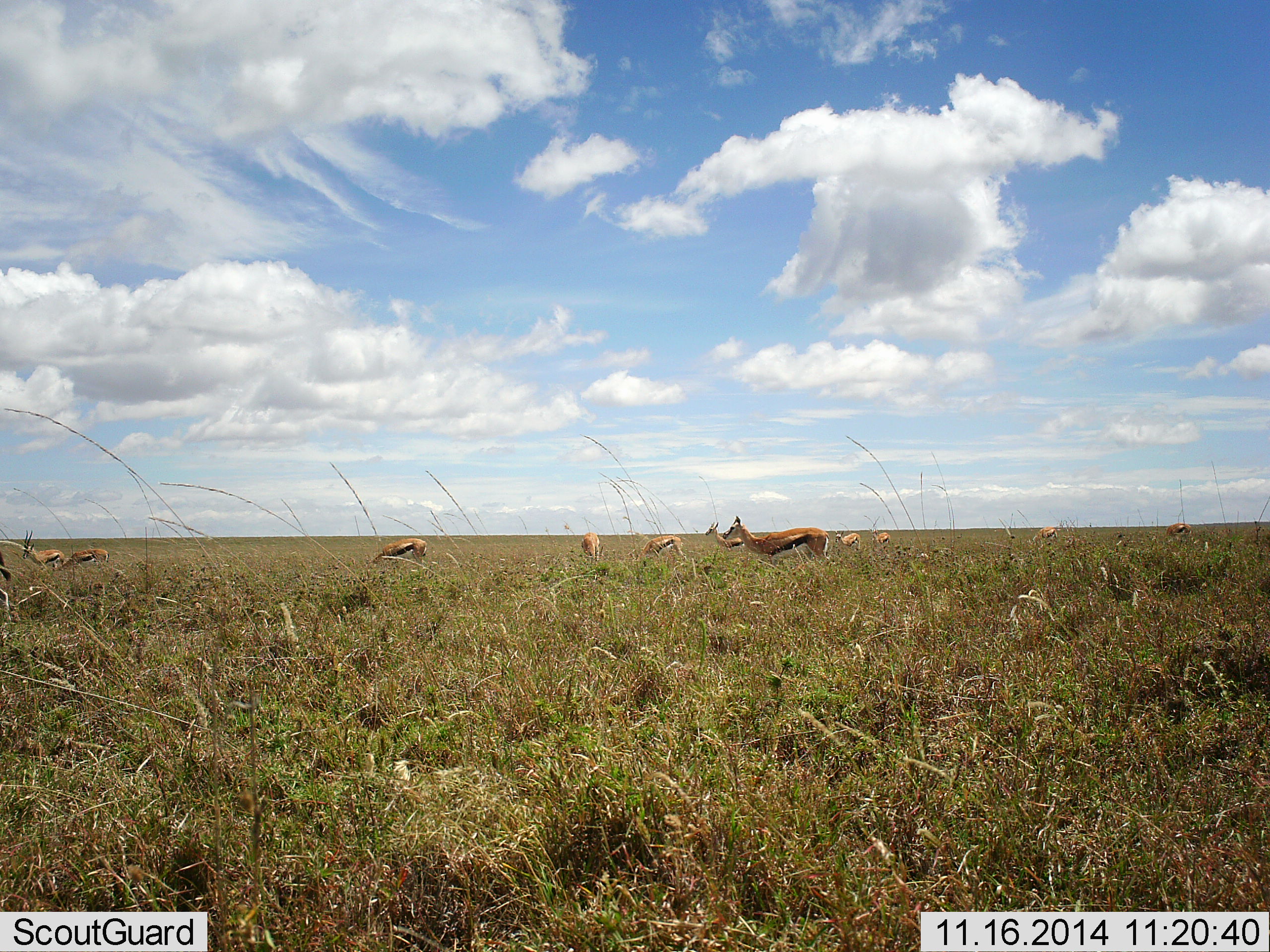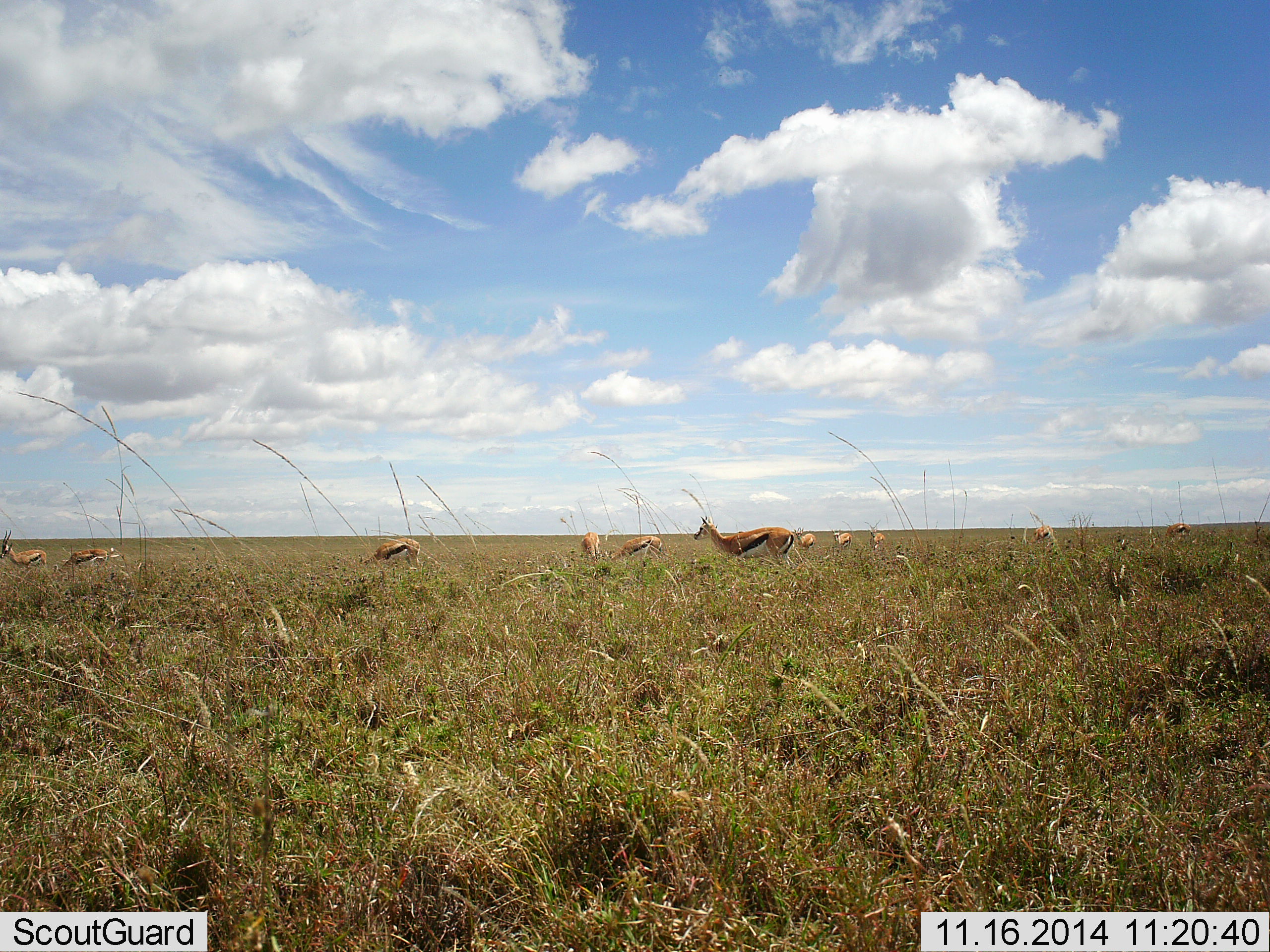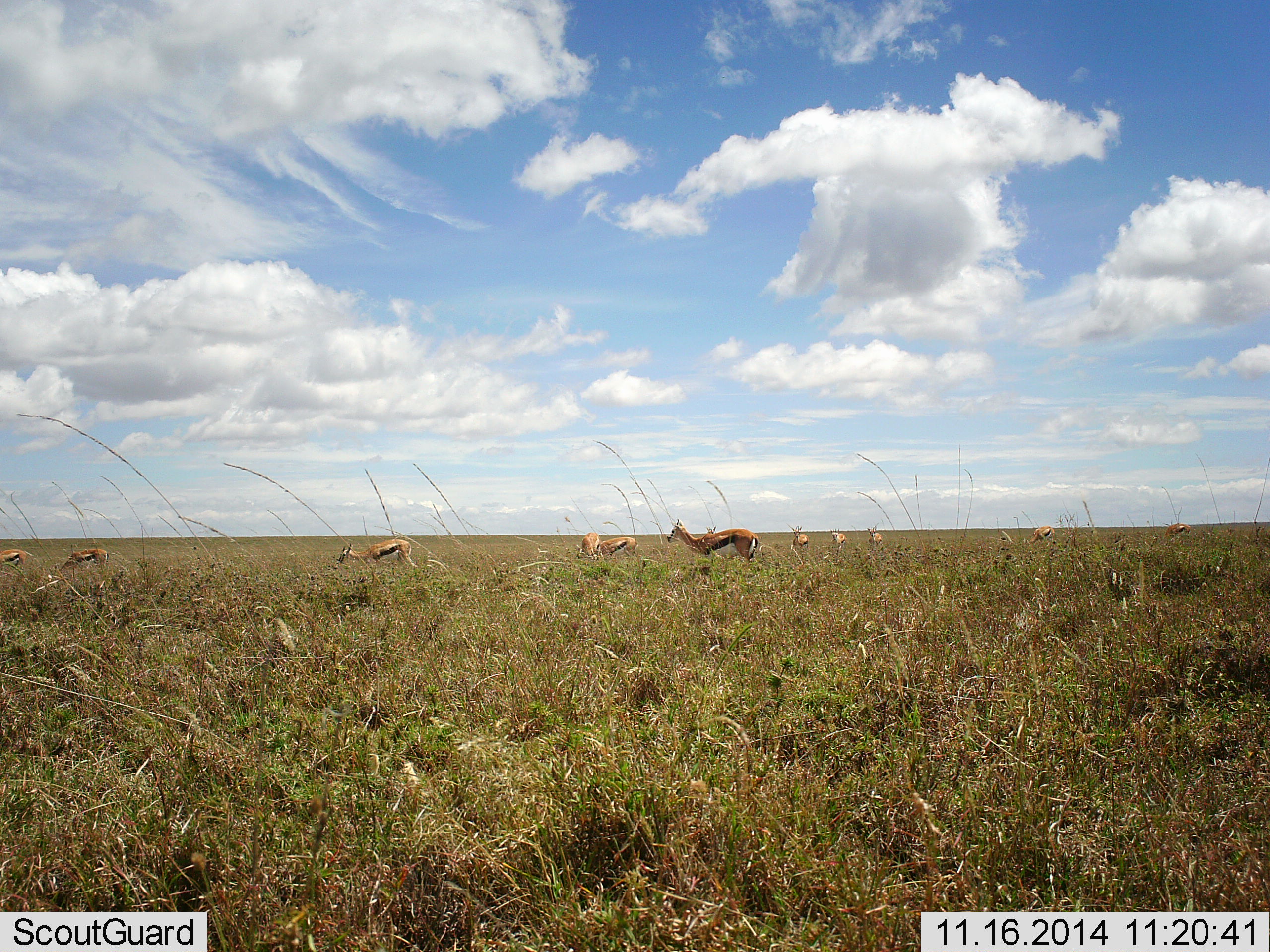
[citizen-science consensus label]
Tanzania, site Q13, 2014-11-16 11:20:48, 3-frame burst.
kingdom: Animalia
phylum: Chordata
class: Mammalia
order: Artiodactyla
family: Bovidae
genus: Eudorcas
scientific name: Eudorcas thomsonii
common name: thomson's gazelle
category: gazellethomsons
Gazellethomsons (thomson's gazelle) (Eudorcas thomsonii), count 11-50. Behavior (volunteer vote fractions): standing 70%, resting 0%, moving 70%, interacting 0%. Young present (vote fraction): 0%. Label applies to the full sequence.